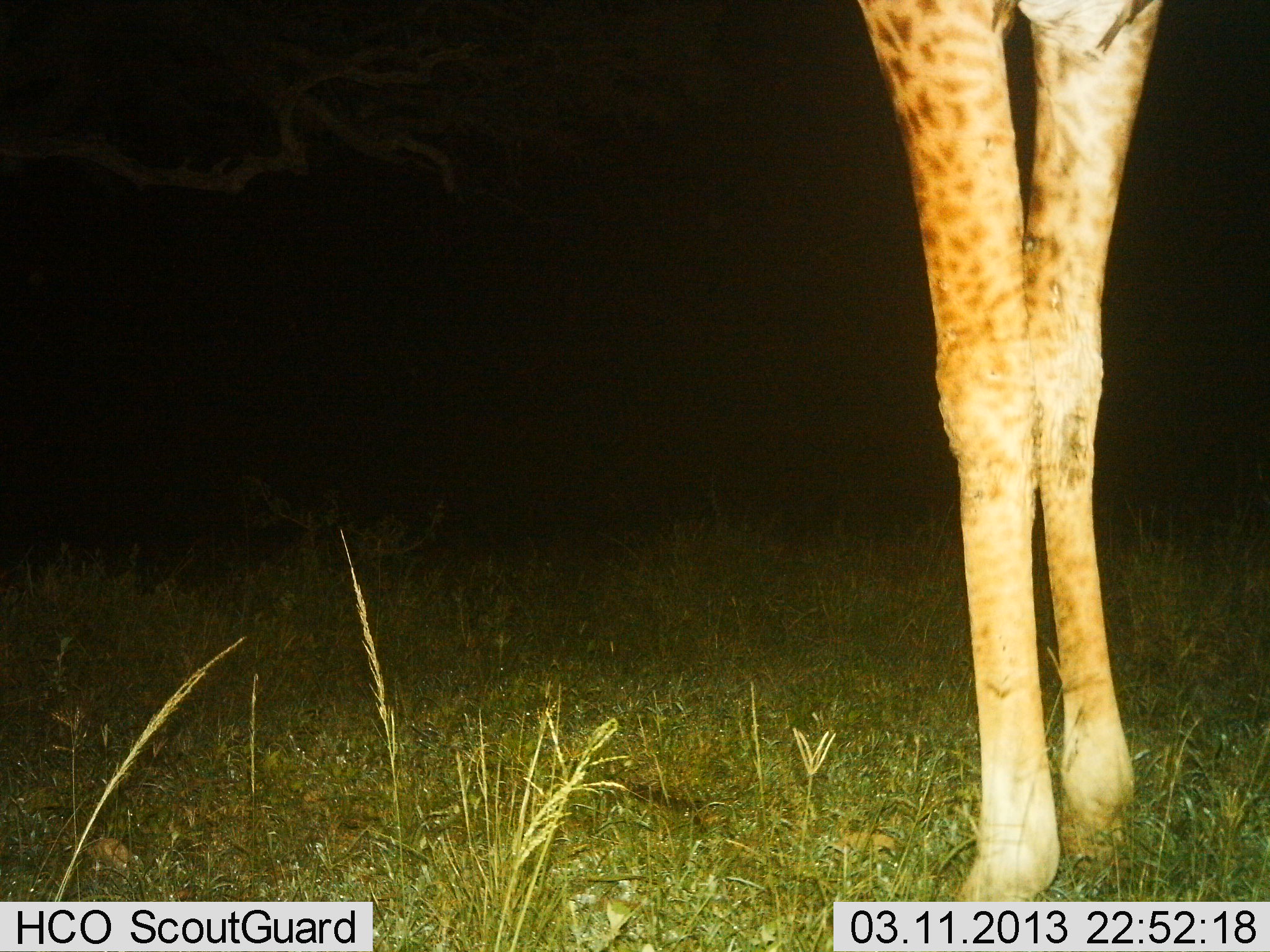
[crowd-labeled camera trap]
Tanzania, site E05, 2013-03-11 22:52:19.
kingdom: Animalia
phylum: Chordata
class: Mammalia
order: Artiodactyla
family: Giraffidae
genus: Giraffa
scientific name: Giraffa camelopardalis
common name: giraffe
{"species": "giraffe (Giraffa camelopardalis)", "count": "1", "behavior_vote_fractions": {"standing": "92%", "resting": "0%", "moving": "11%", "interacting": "0%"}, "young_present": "0%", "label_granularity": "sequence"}